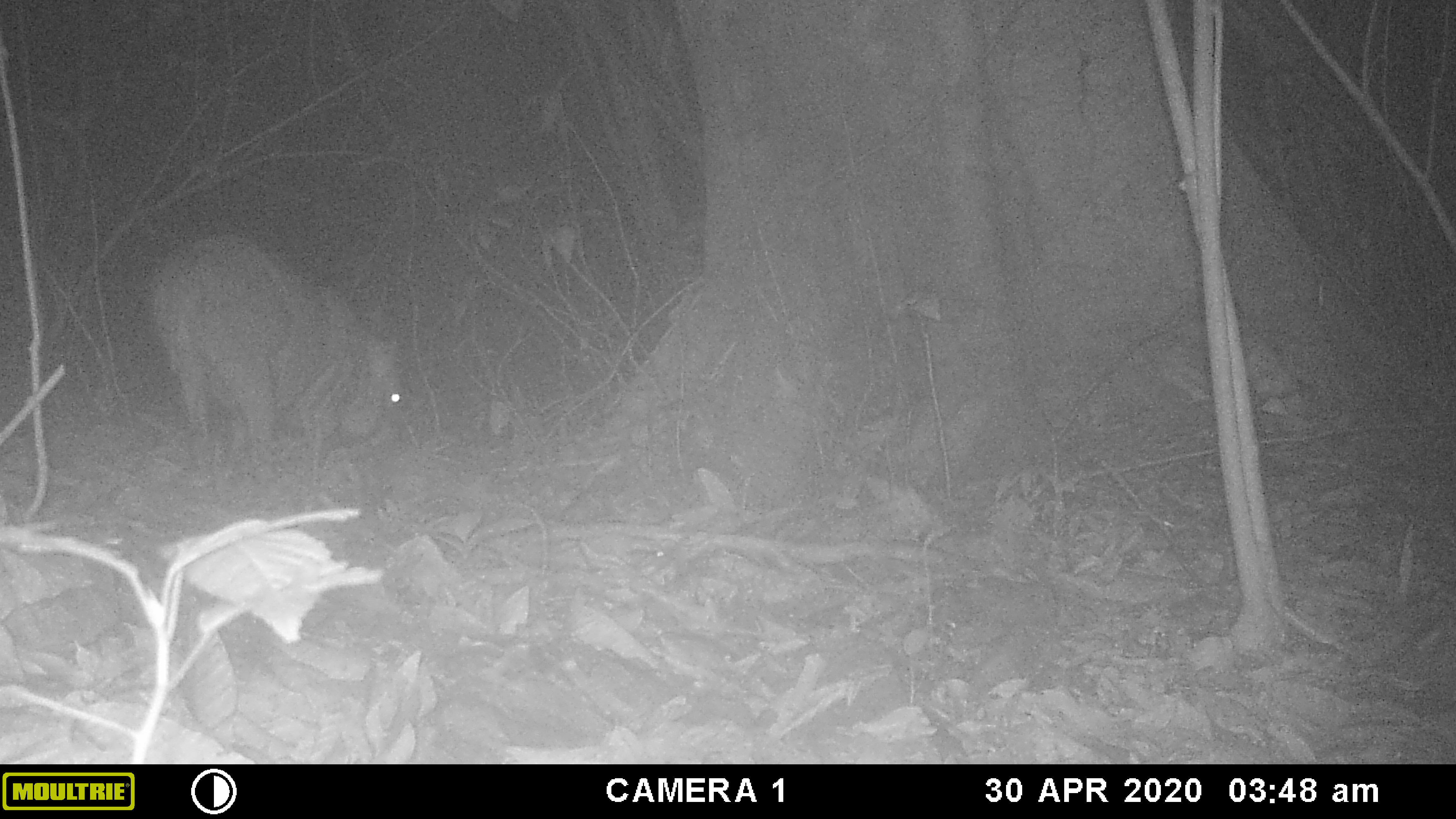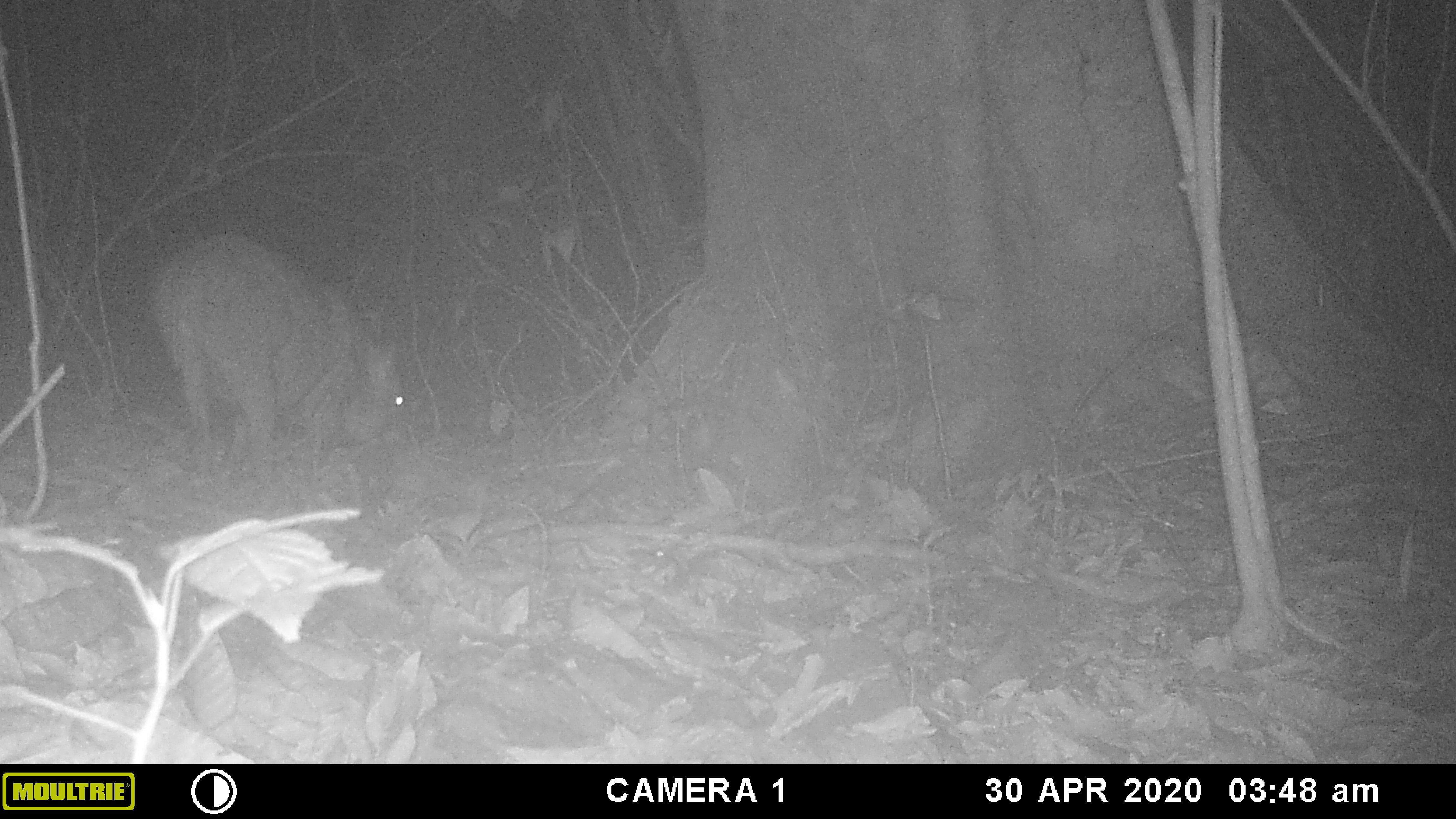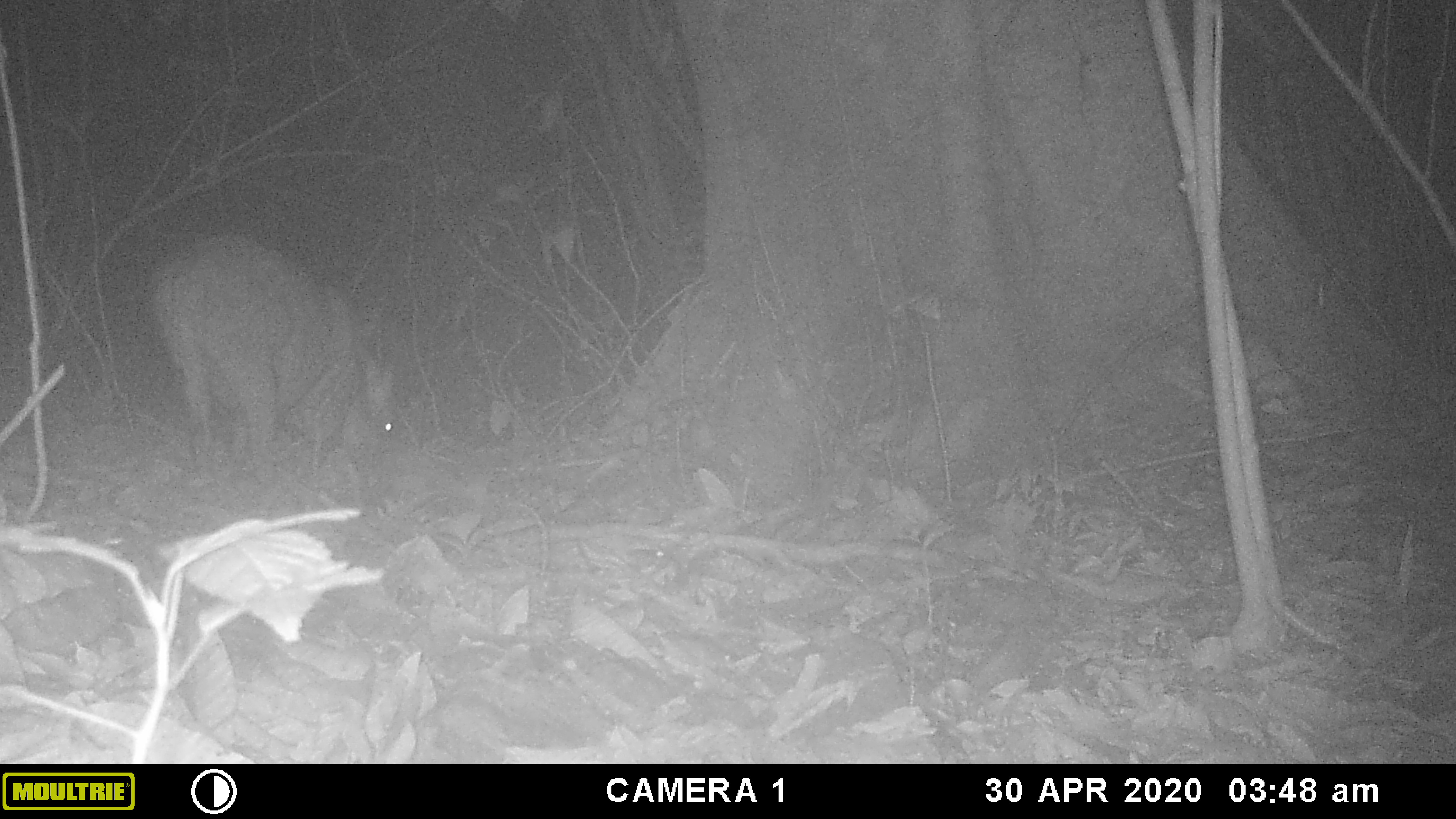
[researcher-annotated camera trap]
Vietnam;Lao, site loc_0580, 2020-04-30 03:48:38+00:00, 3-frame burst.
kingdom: Animalia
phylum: Chordata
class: Mammalia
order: Artiodactyla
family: Suidae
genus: Sus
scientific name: Sus scrofa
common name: eurasian wild pig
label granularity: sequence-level